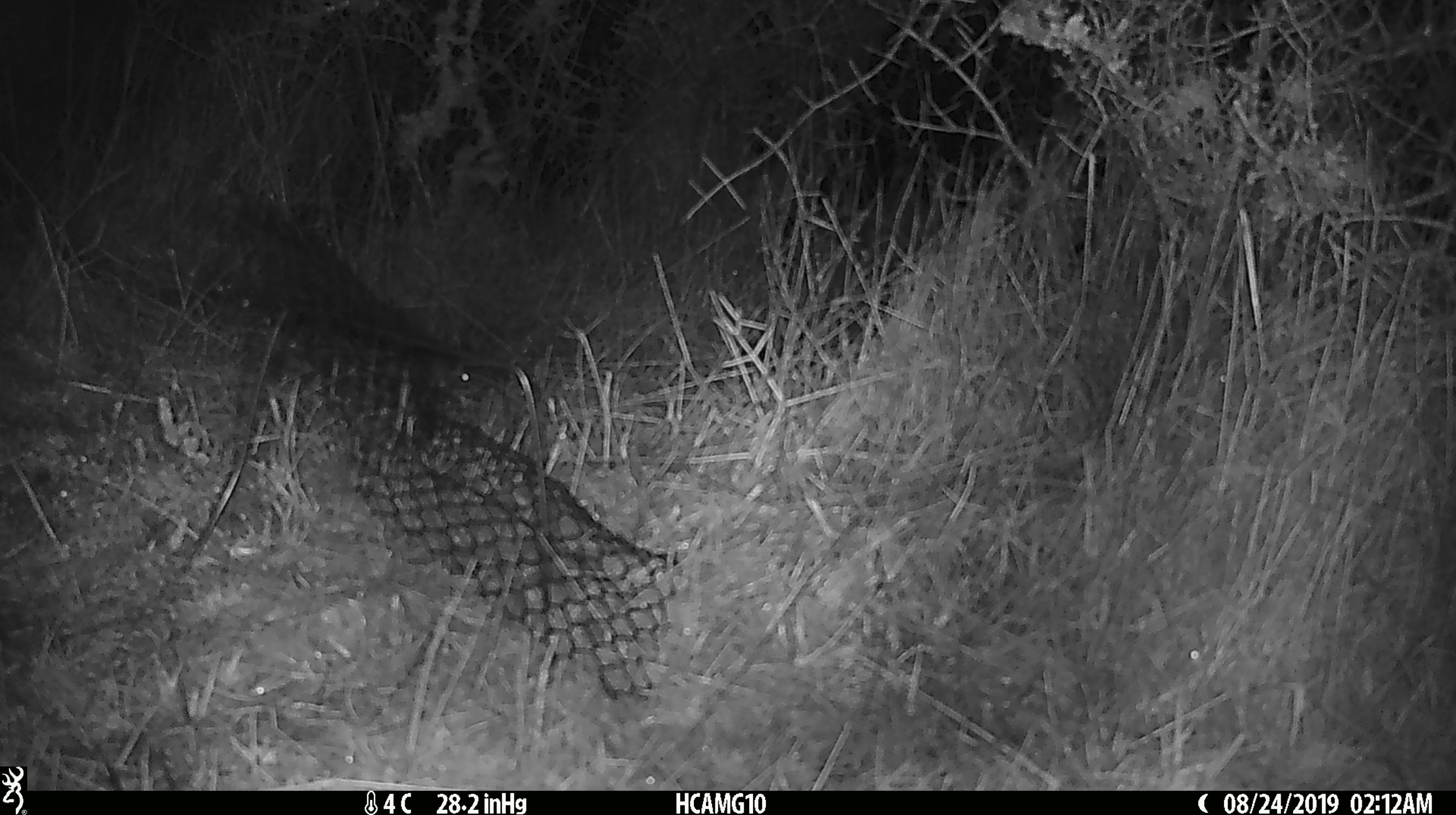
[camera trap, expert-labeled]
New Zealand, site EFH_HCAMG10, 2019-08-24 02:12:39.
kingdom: Animalia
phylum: Chordata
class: Mammalia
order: Rodentia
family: Muridae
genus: Mus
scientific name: Mus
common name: mouse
Mouse (Mus).